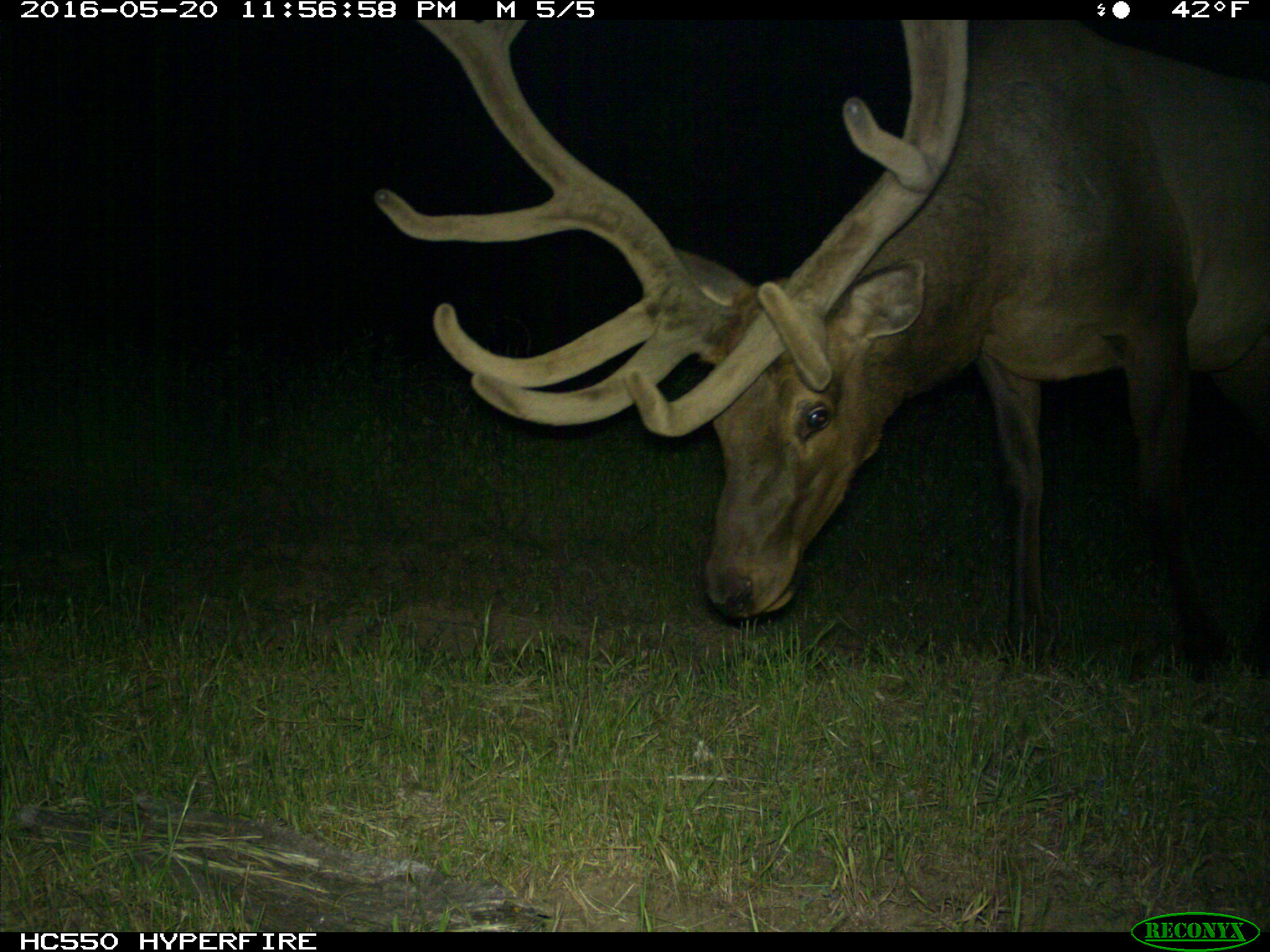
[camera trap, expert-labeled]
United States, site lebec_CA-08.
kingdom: Animalia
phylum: Chordata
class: Mammalia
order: Artiodactyla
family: Cervidae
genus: Cervus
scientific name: Cervus canadensis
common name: elk